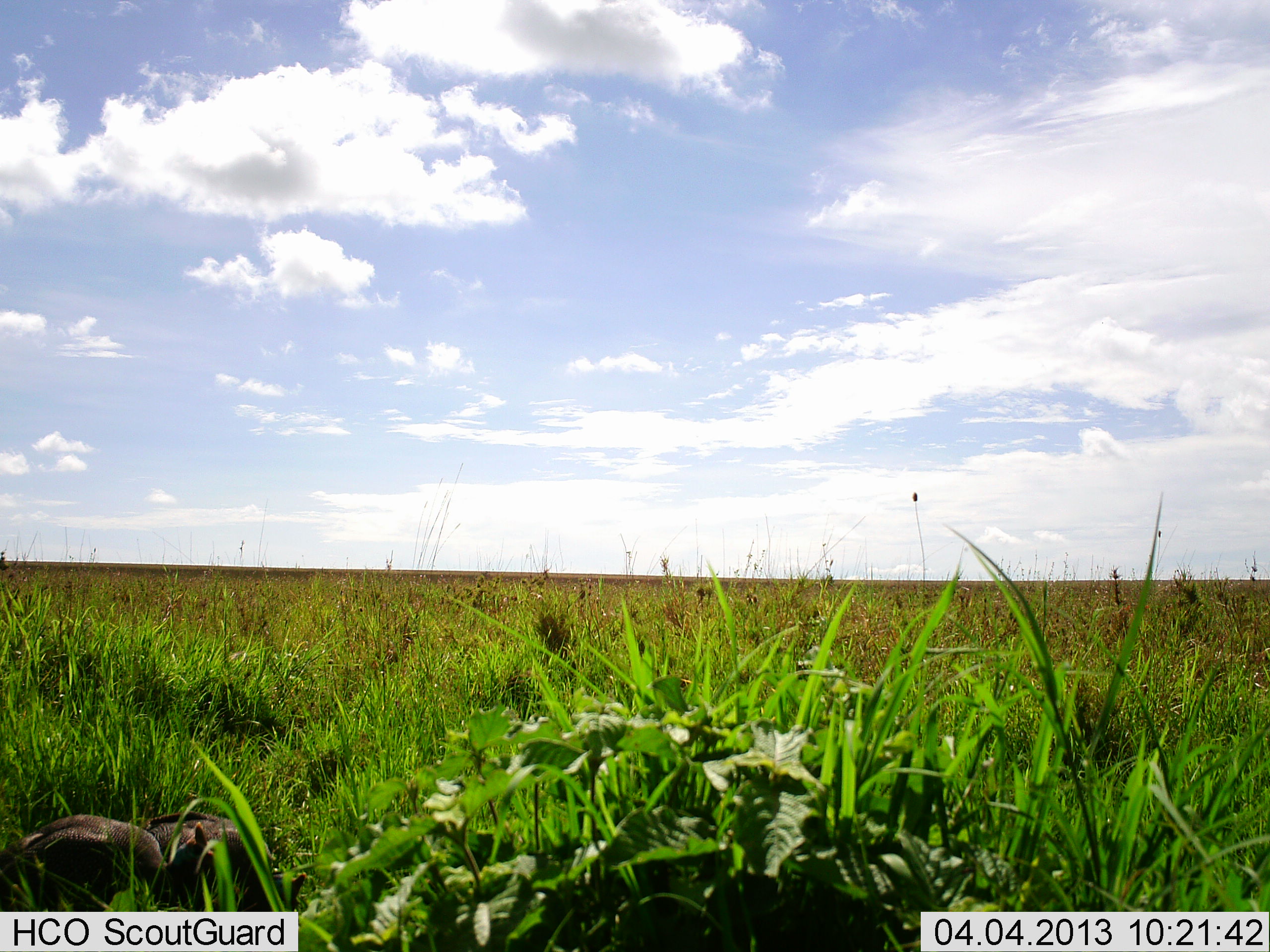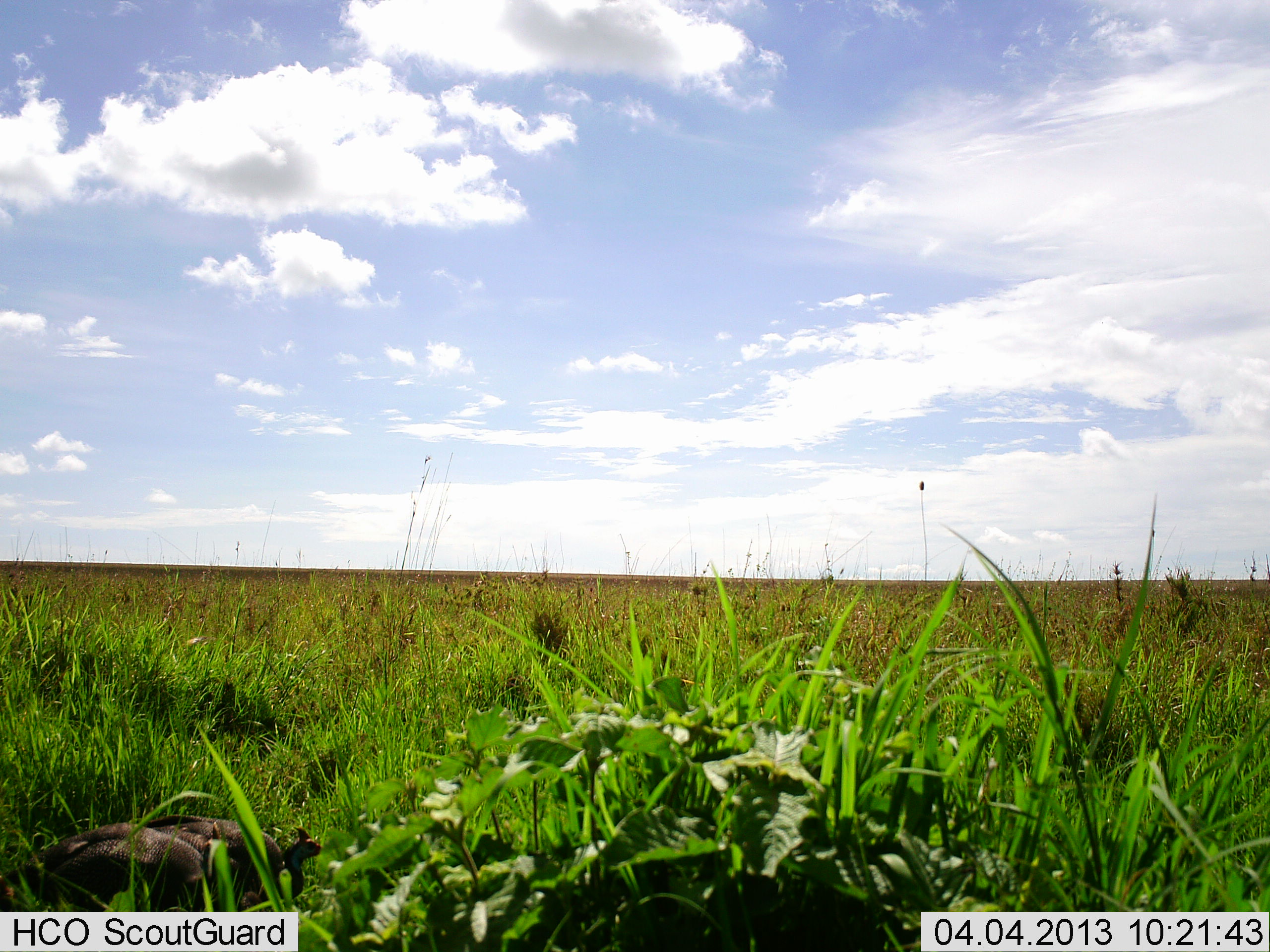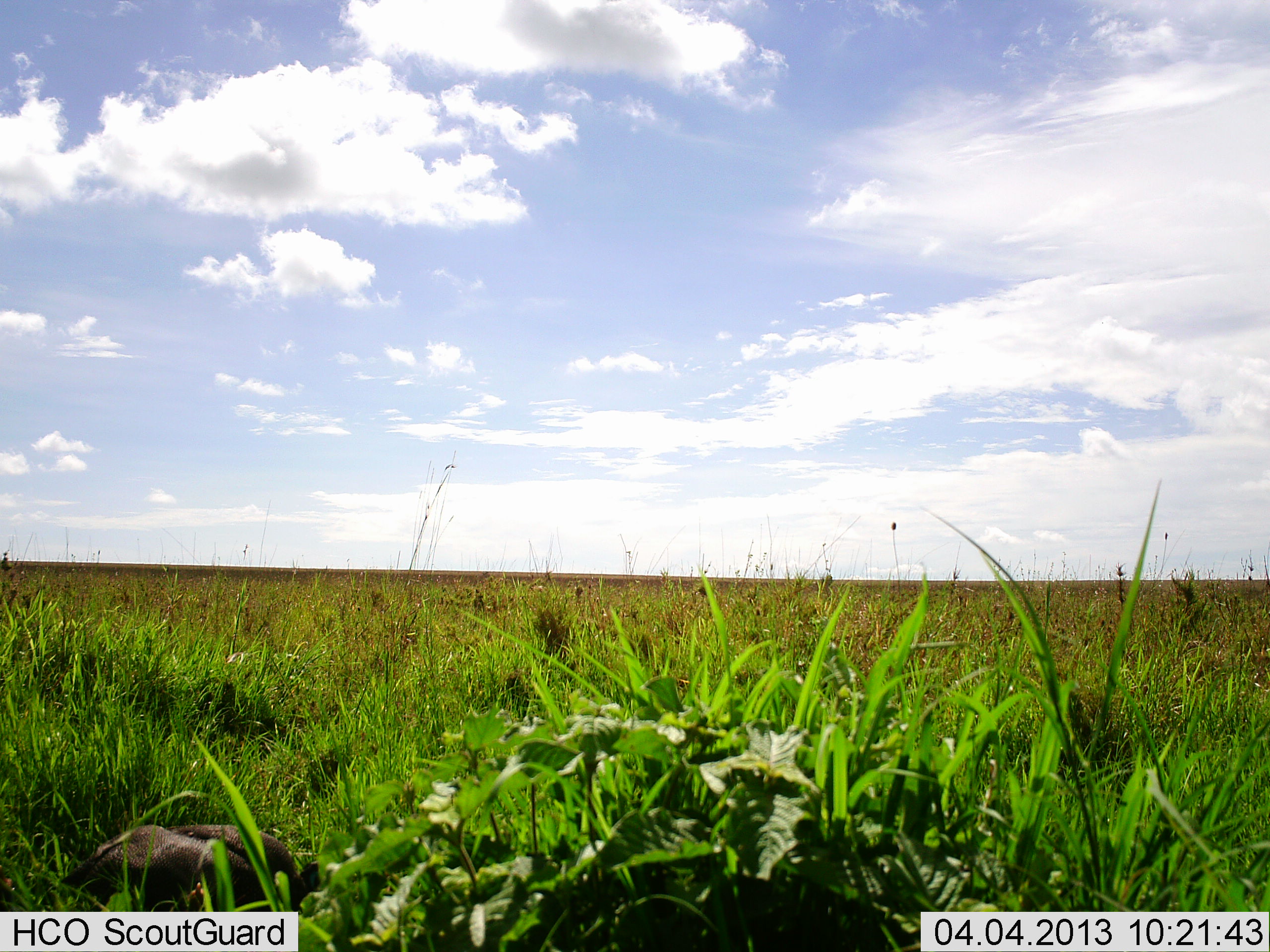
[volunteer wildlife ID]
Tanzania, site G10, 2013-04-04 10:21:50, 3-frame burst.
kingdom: Animalia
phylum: Chordata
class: Aves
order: Galliformes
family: Numididae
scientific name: Numididae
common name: guinea fowl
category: guineafowl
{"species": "guineafowl (guinea fowl) (Numididae)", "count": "2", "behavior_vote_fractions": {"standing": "26%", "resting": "0%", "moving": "48%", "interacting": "4%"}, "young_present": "0%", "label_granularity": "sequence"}